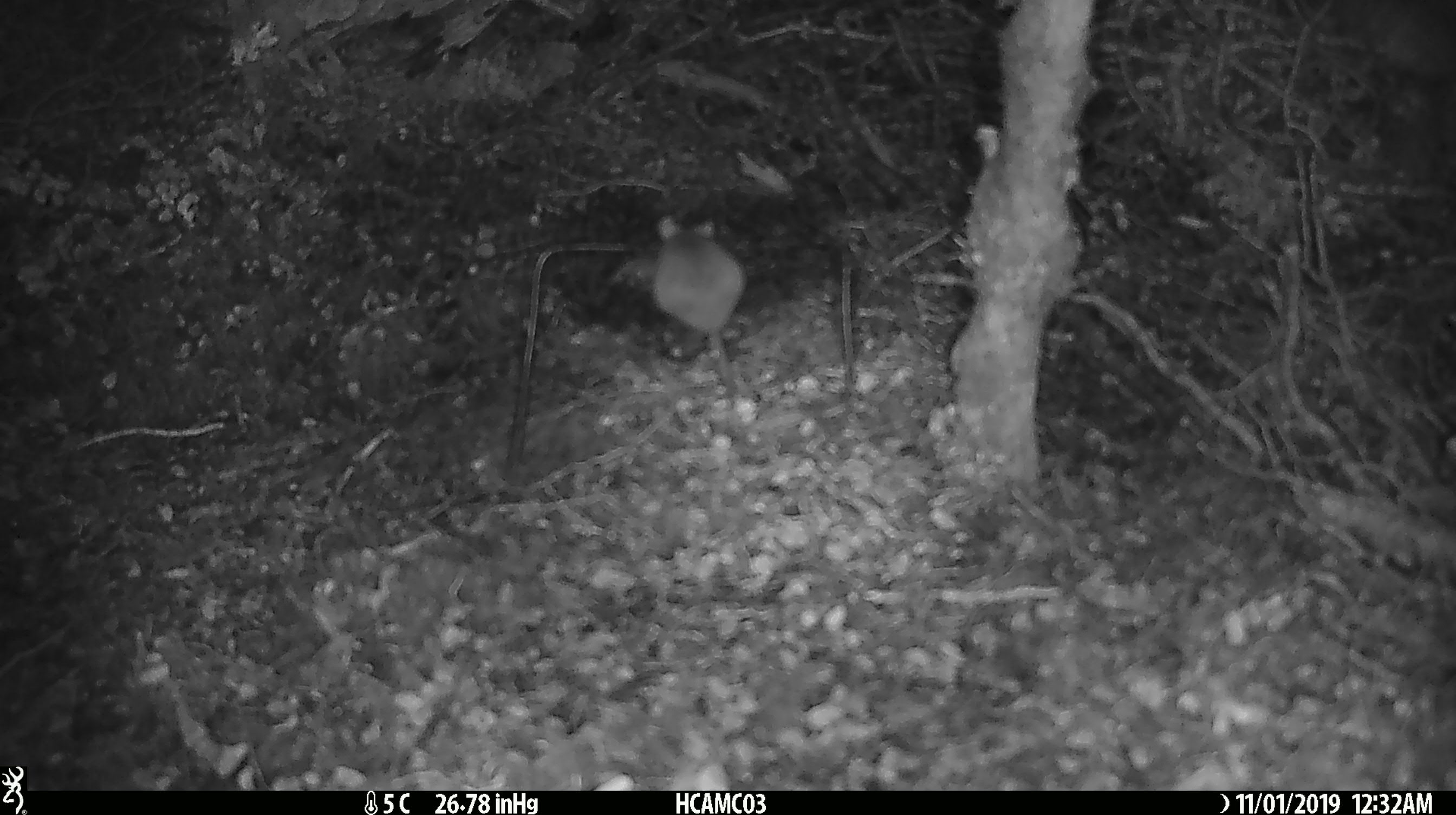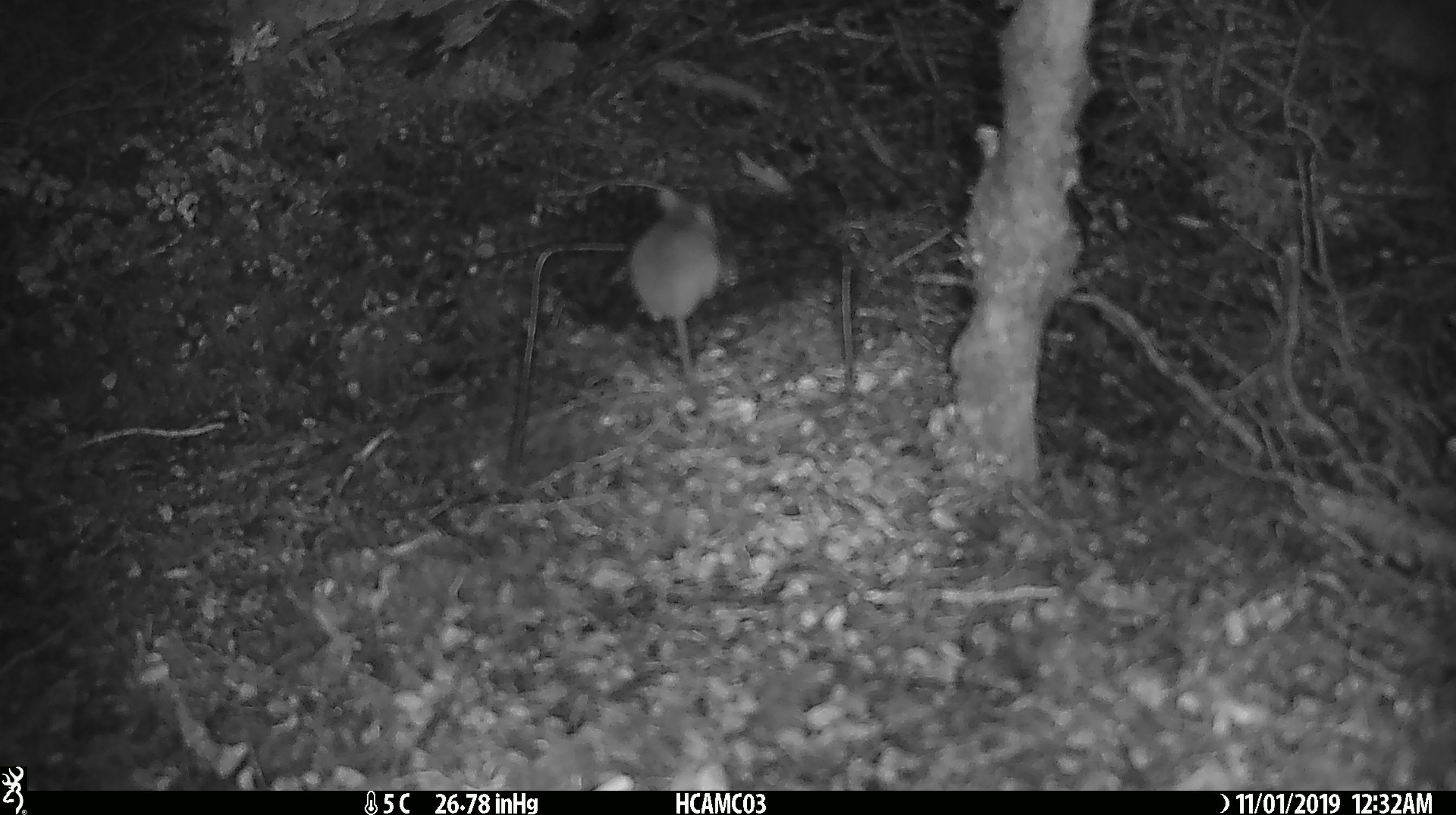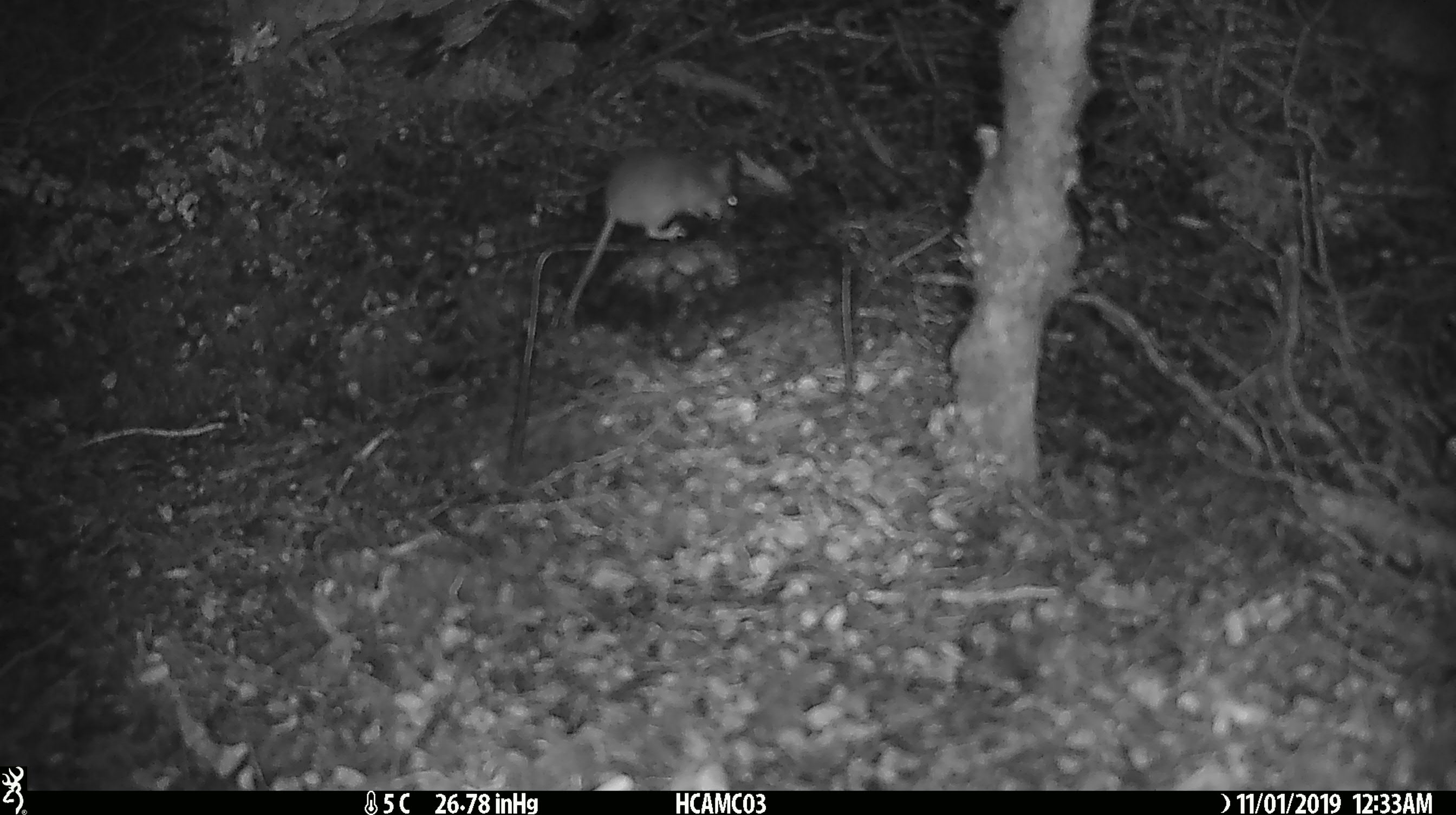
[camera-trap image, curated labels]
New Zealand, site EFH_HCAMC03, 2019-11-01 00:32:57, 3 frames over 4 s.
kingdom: Animalia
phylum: Chordata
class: Mammalia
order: Rodentia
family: Muridae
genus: Mus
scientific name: Mus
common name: mouse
Mouse (Mus).